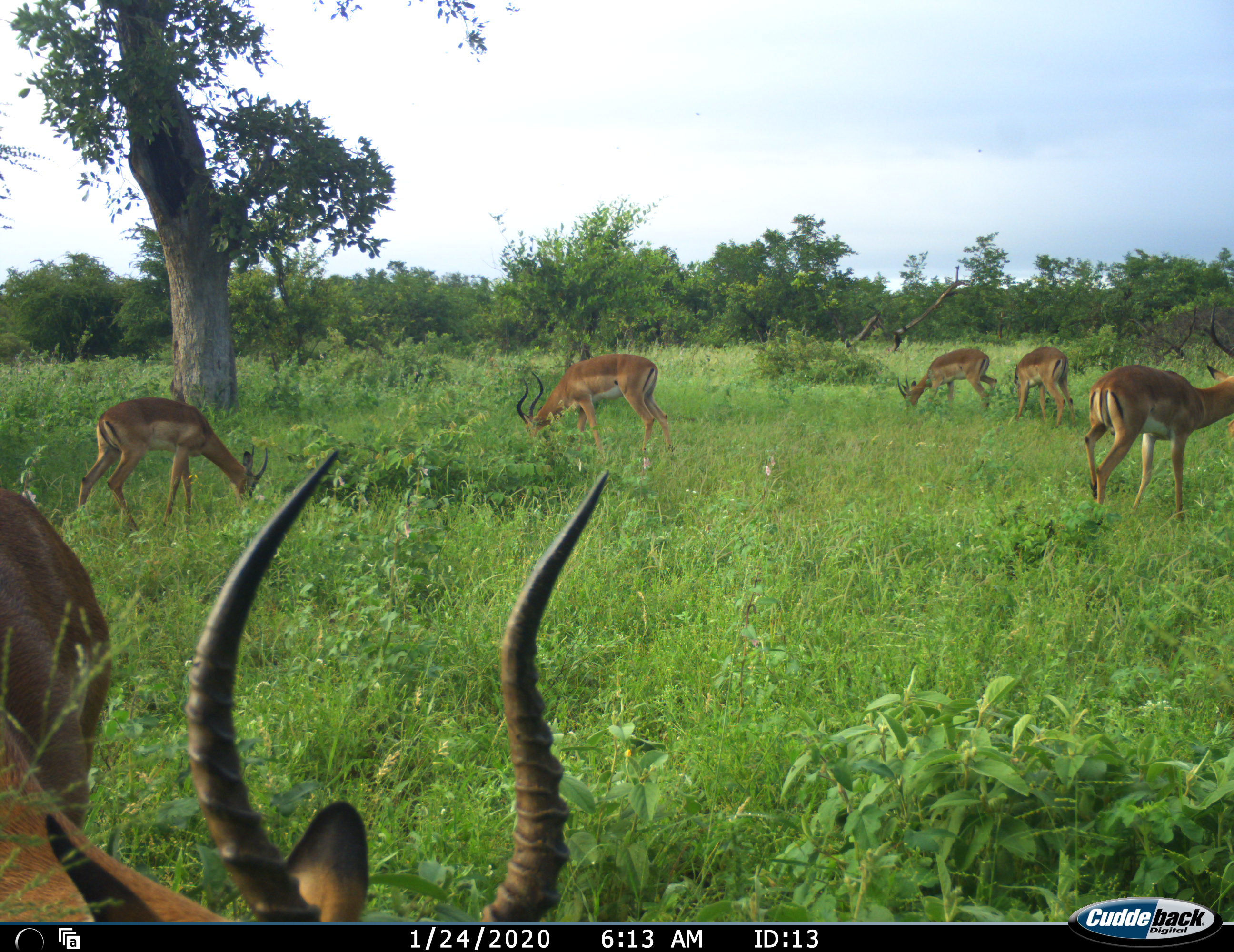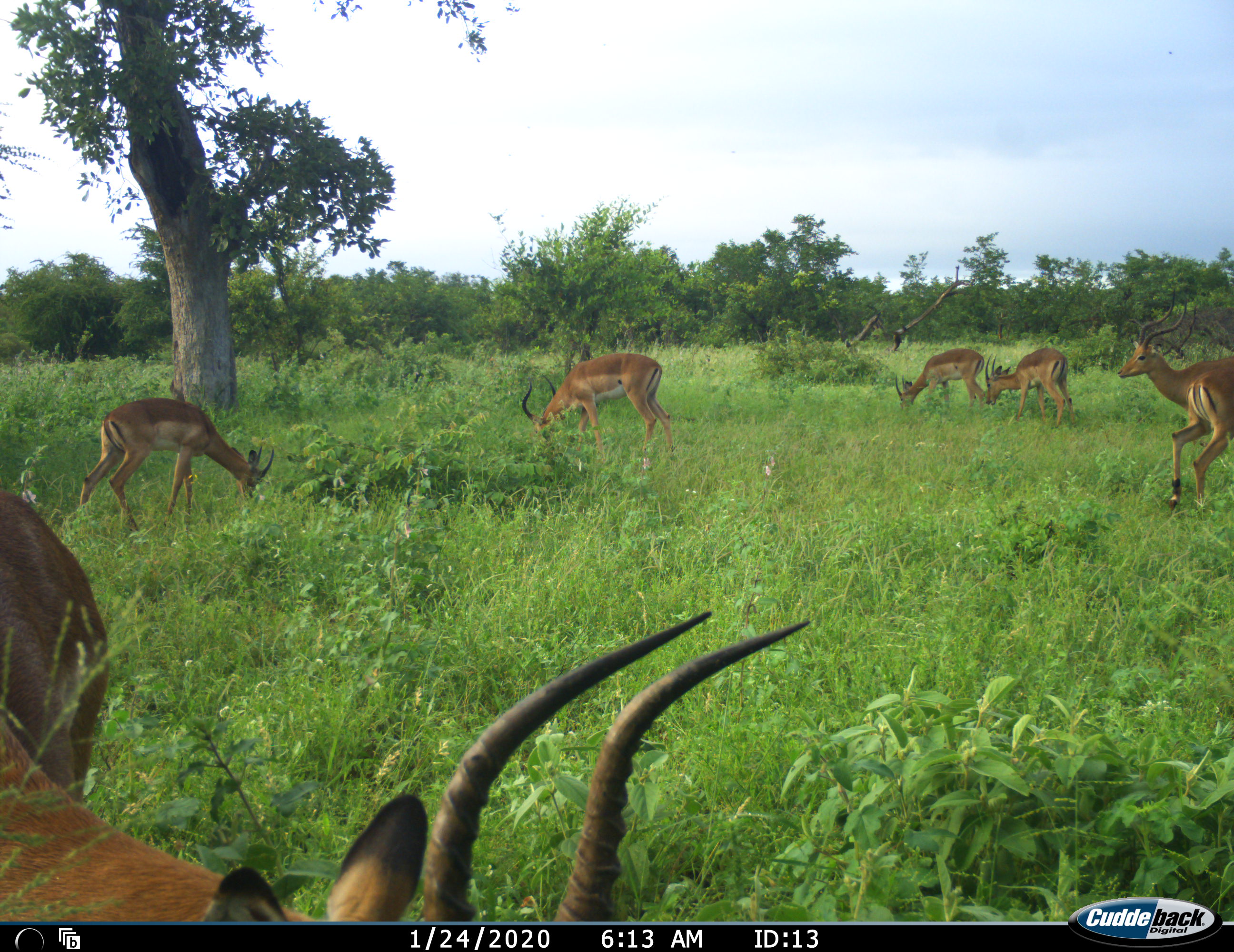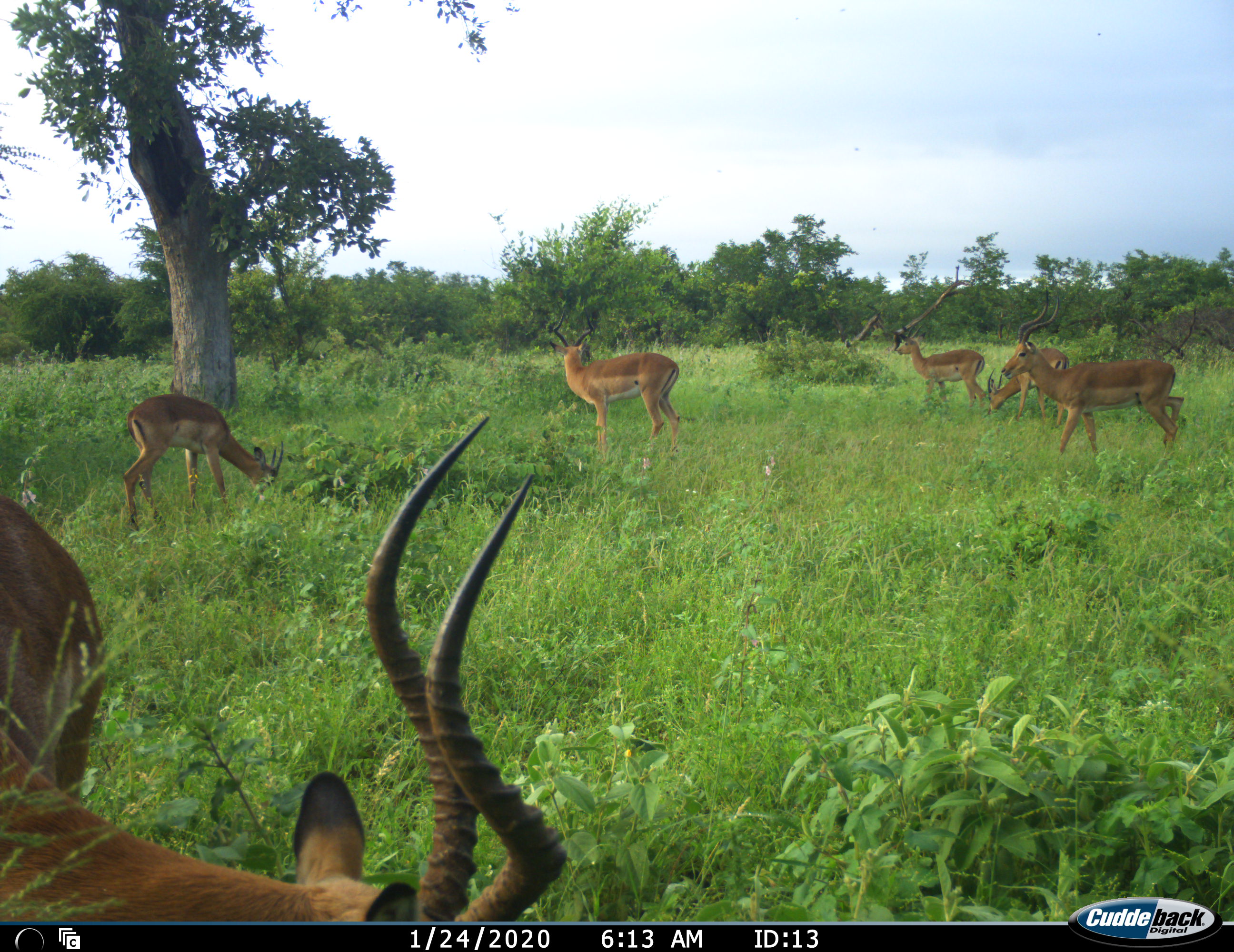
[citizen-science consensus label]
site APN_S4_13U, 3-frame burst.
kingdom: Animalia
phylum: Chordata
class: Mammalia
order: Artiodactyla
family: Bovidae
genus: Aepyceros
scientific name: Aepyceros melampus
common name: impala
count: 6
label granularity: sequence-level